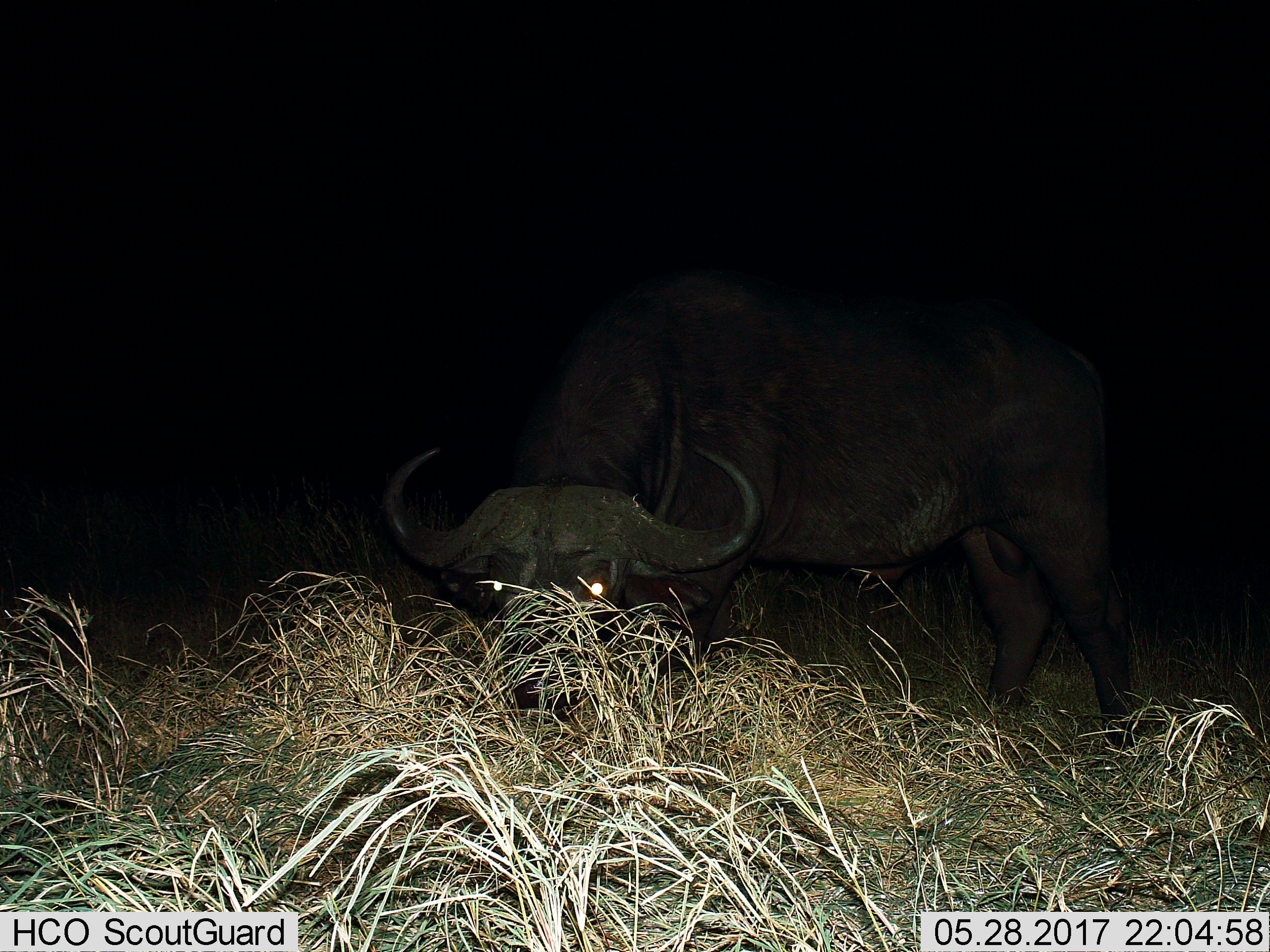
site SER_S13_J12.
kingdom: Animalia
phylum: Chordata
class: Mammalia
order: Artiodactyla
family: Bovidae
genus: Syncerus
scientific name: Syncerus caffer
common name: african buffalo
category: buffalo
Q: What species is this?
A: Buffalo (african buffalo) (Syncerus caffer).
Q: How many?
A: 1.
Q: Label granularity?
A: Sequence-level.